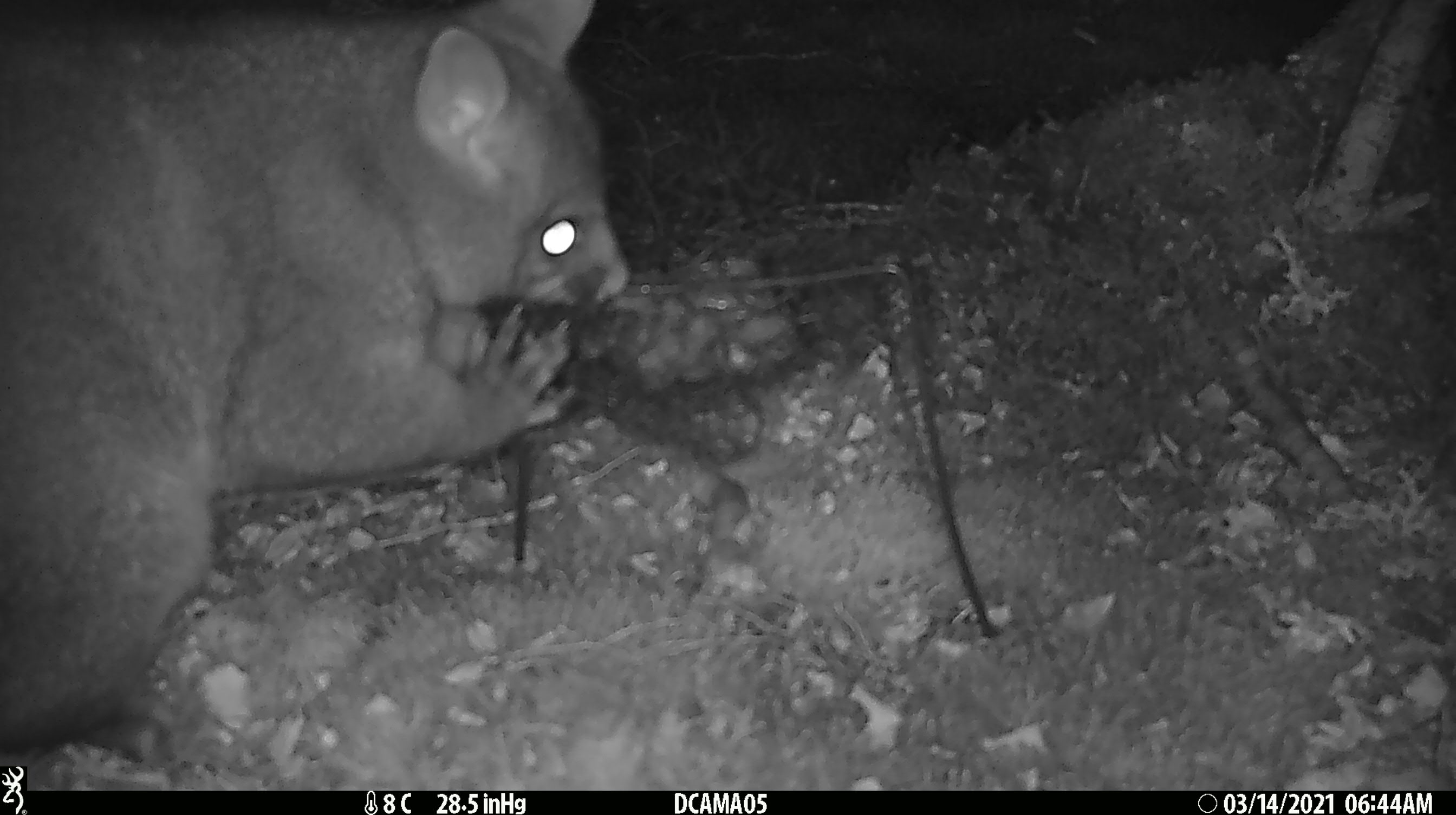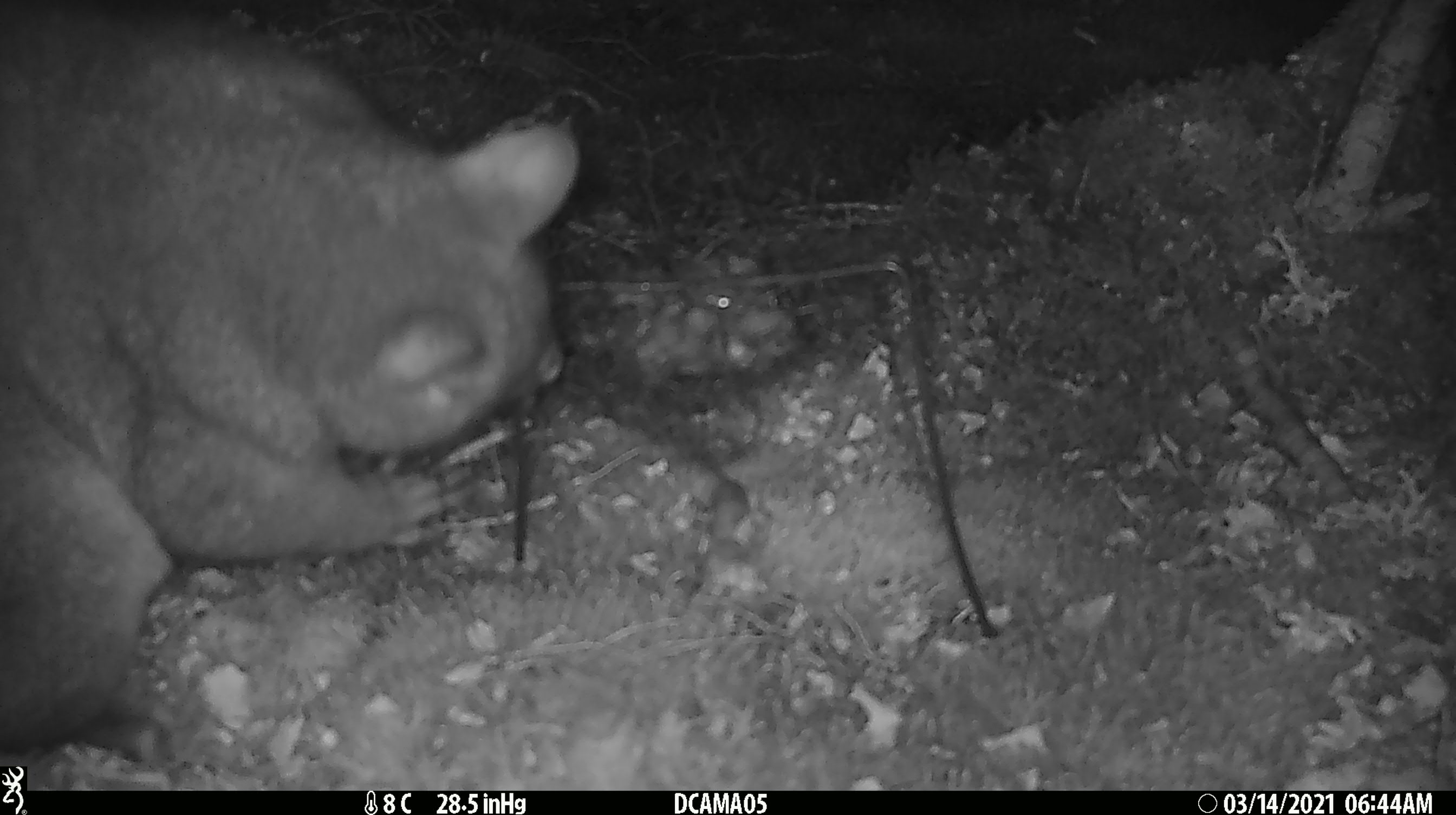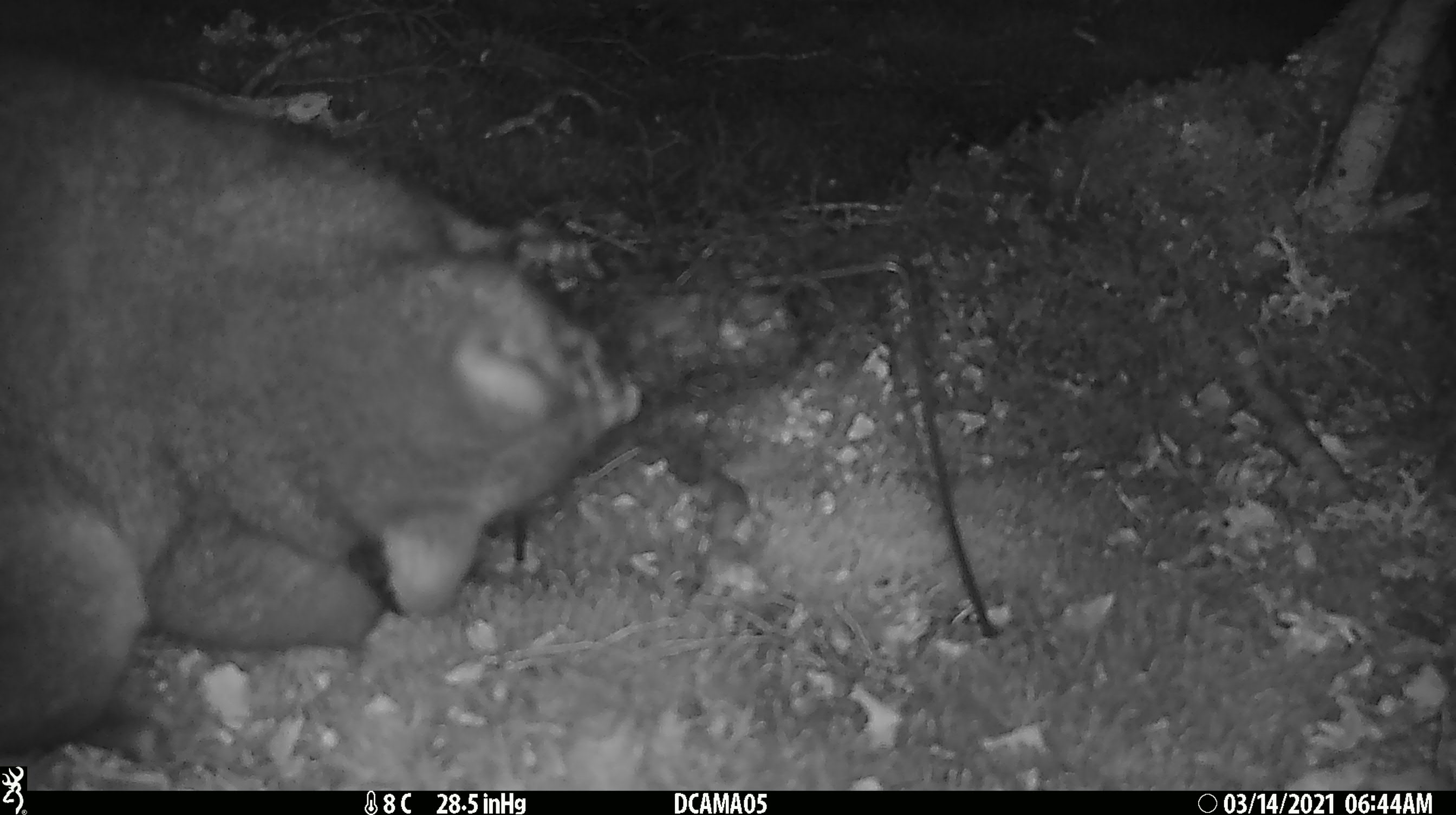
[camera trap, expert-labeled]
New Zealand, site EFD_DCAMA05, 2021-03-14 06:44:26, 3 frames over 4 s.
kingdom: Animalia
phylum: Chordata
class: Mammalia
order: Diprotodontia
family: Phalangeridae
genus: Trichosurus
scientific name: Trichosurus vulpecula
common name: common brushtail possum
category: possum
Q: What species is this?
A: Possum (common brushtail possum) (Trichosurus vulpecula).